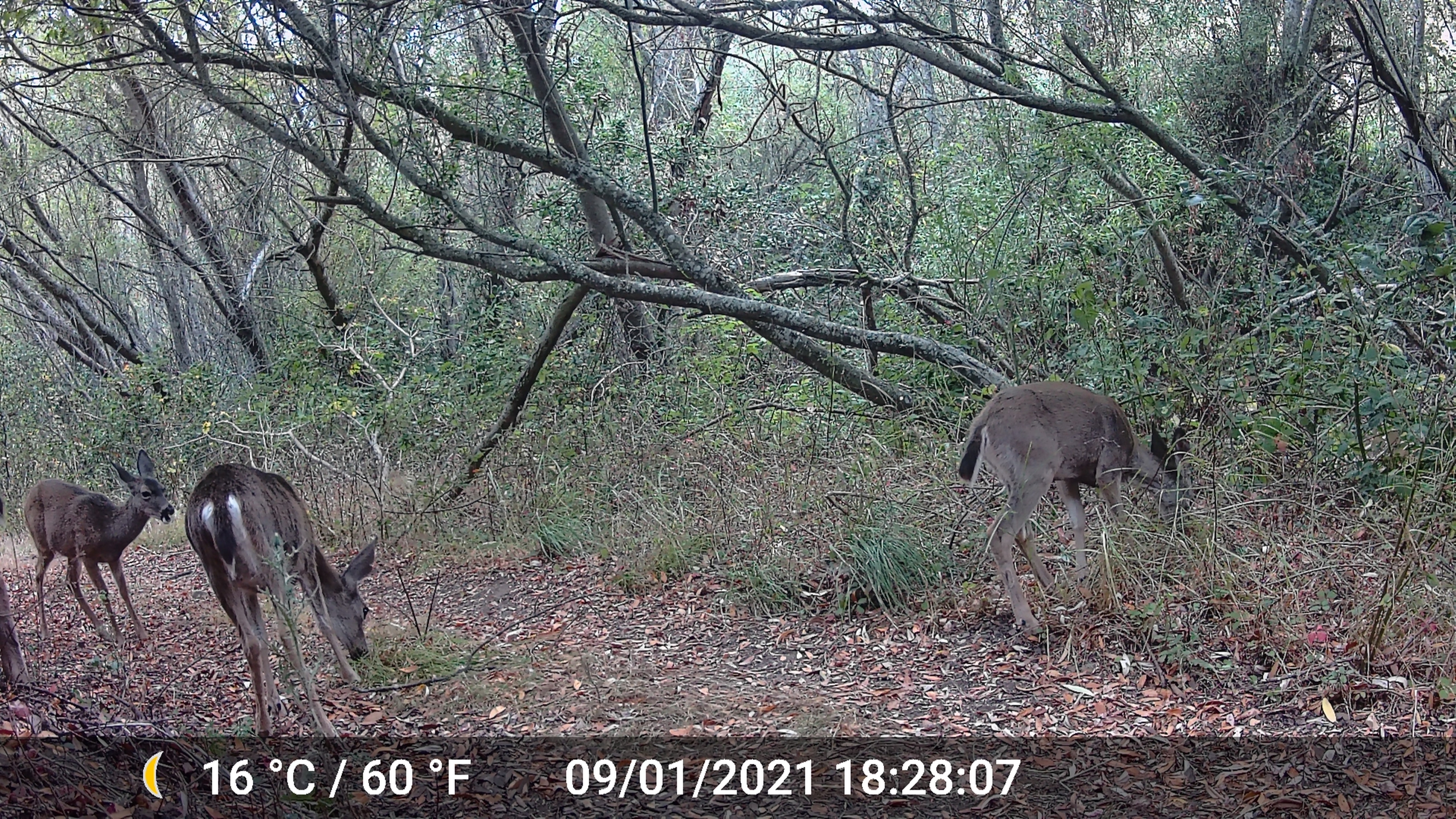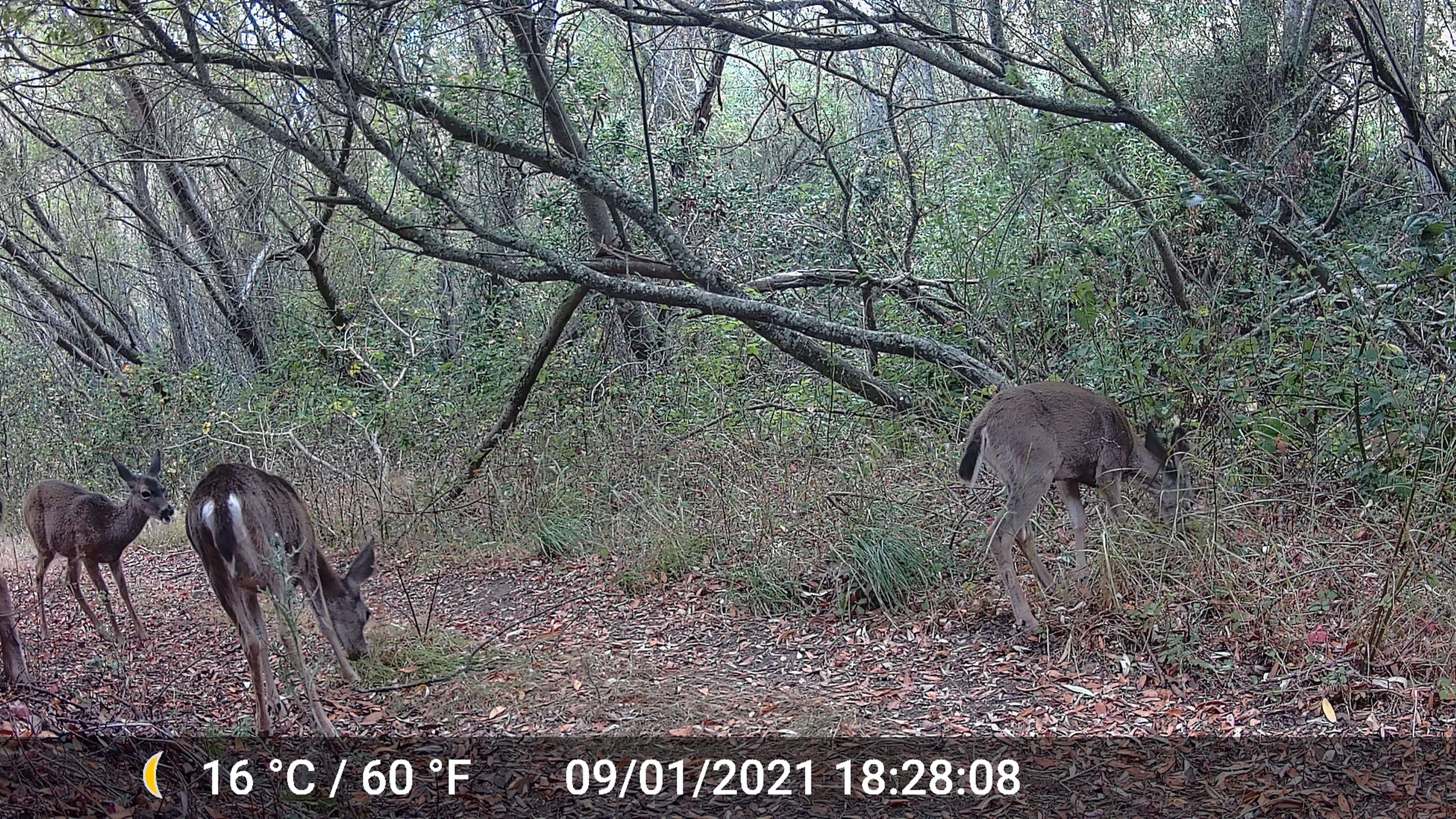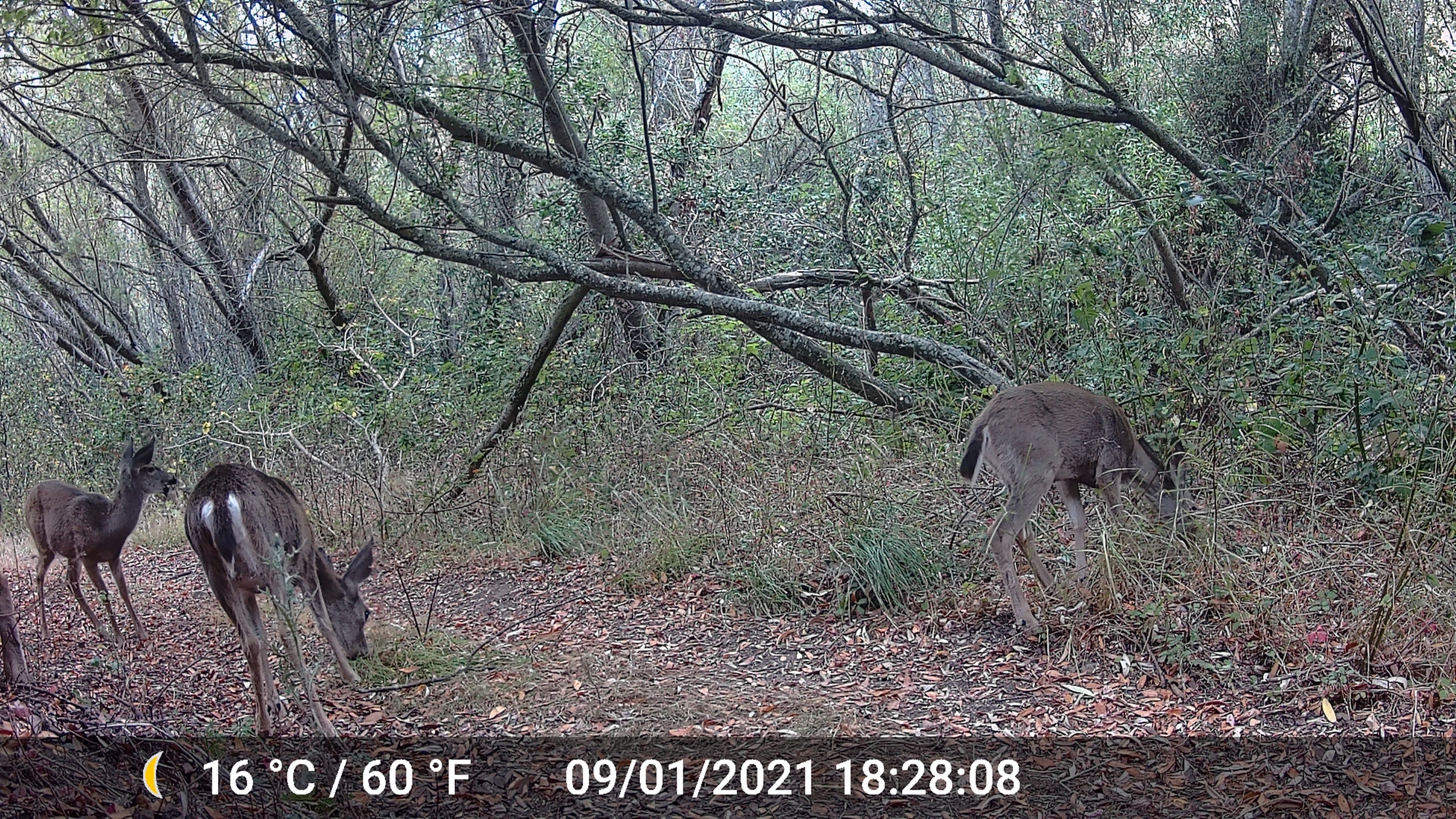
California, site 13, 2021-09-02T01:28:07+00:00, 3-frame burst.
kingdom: Animalia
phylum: Chordata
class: Mammalia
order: Artiodactyla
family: Cervidae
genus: Odocoileus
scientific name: Odocoileus hemionus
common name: mule deer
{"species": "mule deer (Odocoileus hemionus)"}